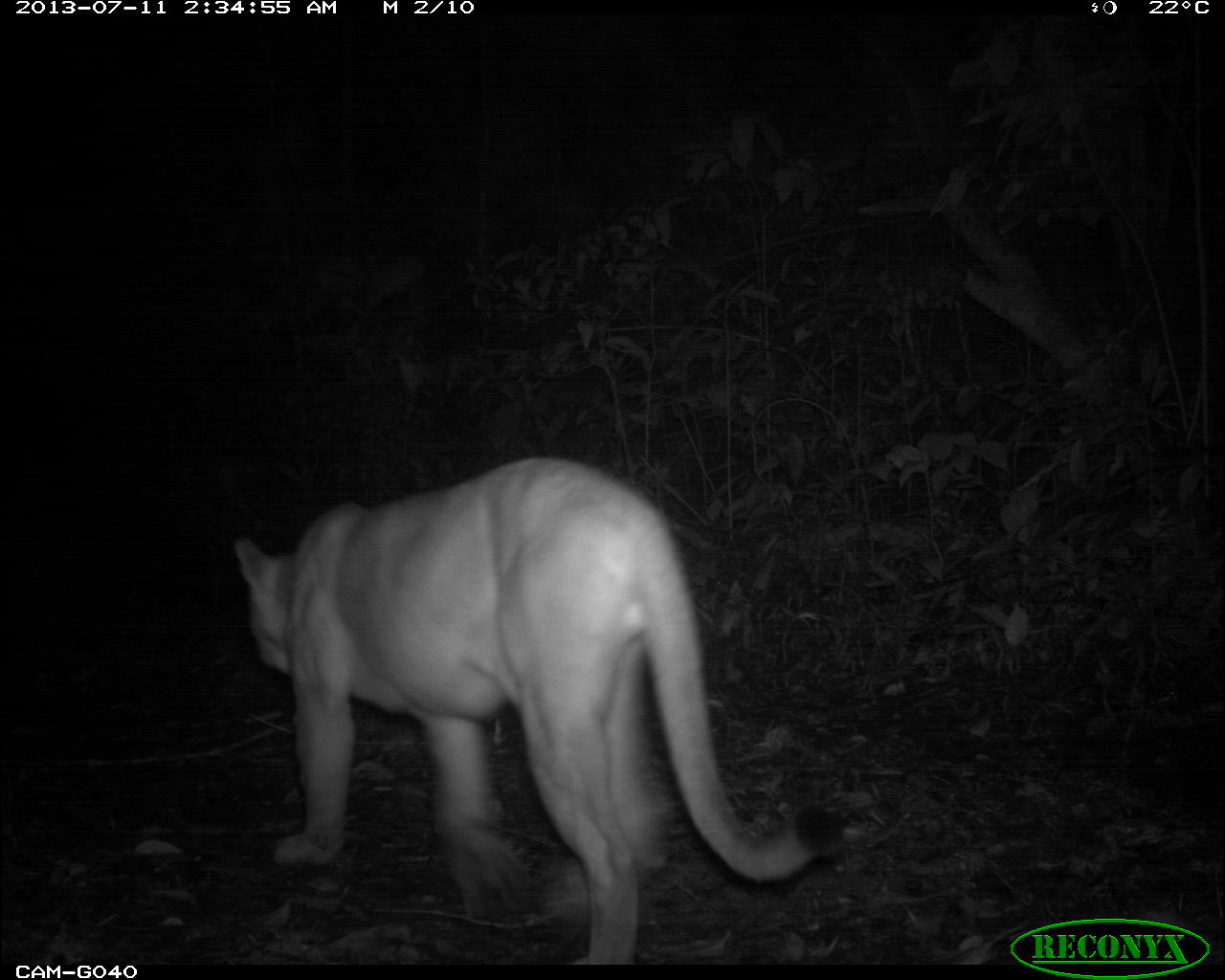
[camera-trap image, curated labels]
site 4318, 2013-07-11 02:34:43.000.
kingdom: Animalia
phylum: Chordata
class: Mammalia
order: Carnivora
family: Felidae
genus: Puma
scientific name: Puma concolor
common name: mountain lion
Puma concolor (mountain lion), count 1, sex male.